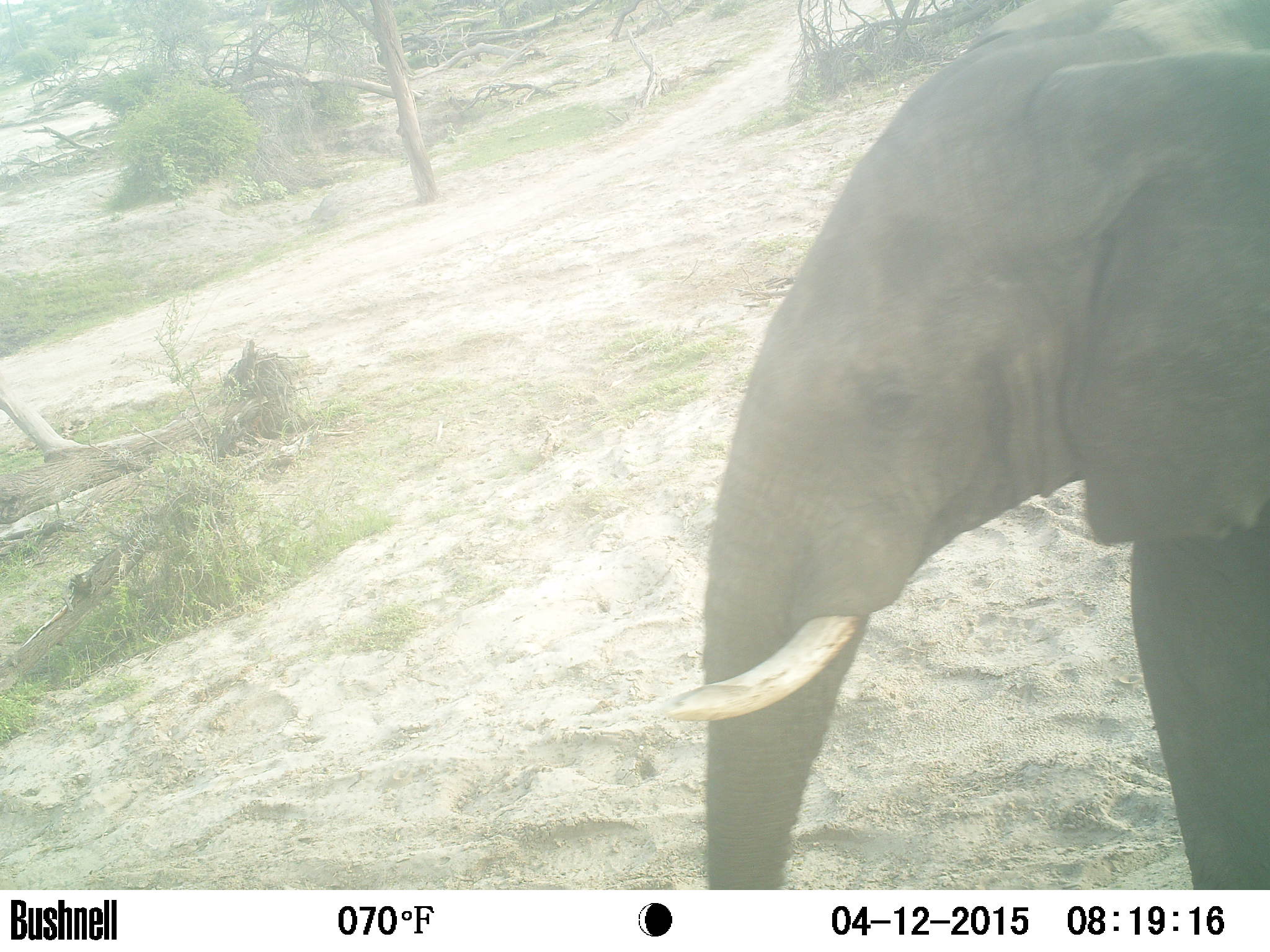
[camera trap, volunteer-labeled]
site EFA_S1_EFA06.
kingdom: Animalia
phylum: Chordata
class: Mammalia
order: Proboscidea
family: Elephantidae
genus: Loxodonta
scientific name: Loxodonta africana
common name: african bush elephant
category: elephant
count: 1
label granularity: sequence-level